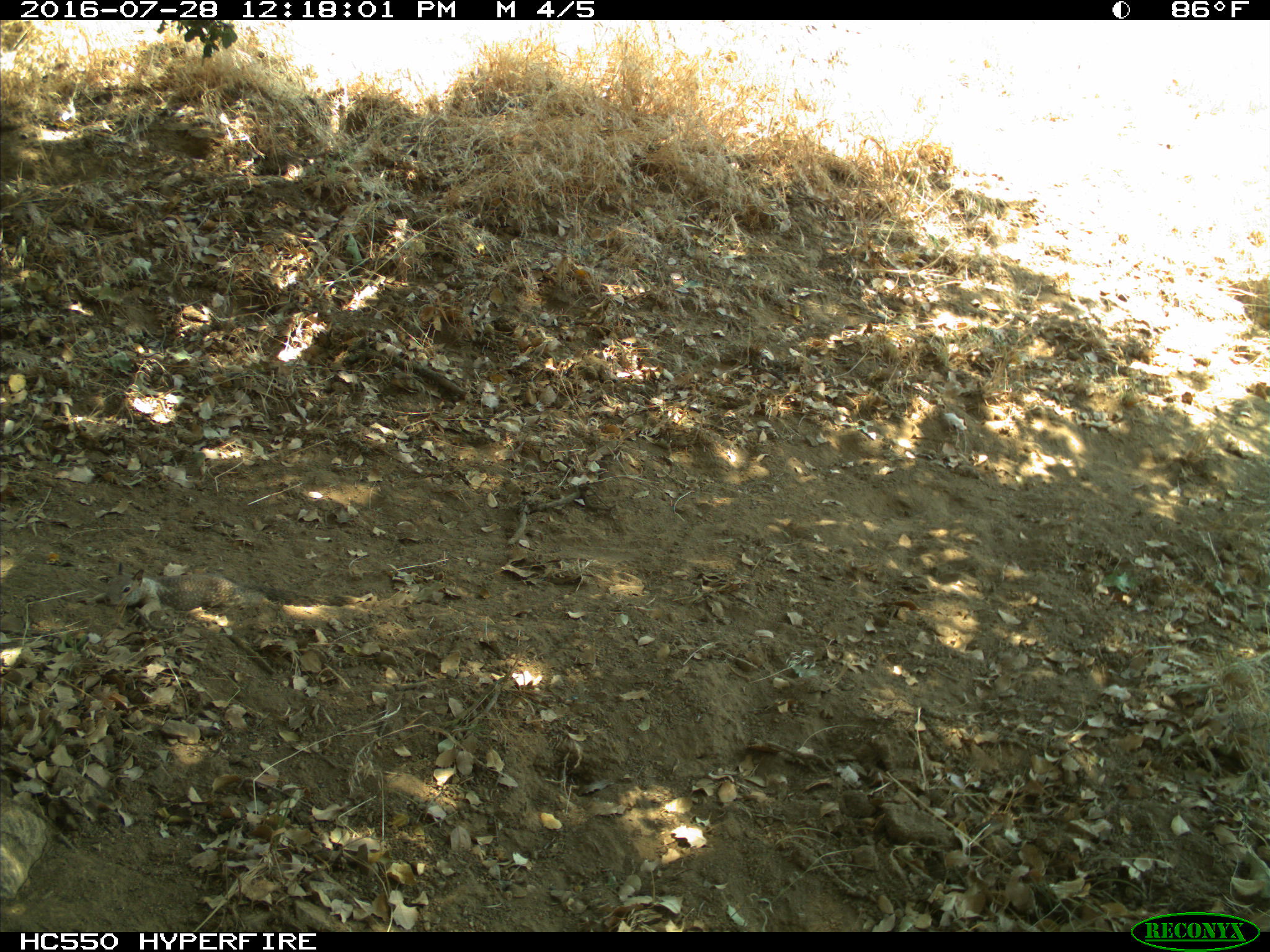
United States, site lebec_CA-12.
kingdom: Animalia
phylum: Chordata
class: Mammalia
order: Rodentia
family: Sciuridae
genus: Otospermophilus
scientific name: Otospermophilus beecheyi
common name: california ground squirrel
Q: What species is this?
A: Otospermophilus beecheyi (california ground squirrel).